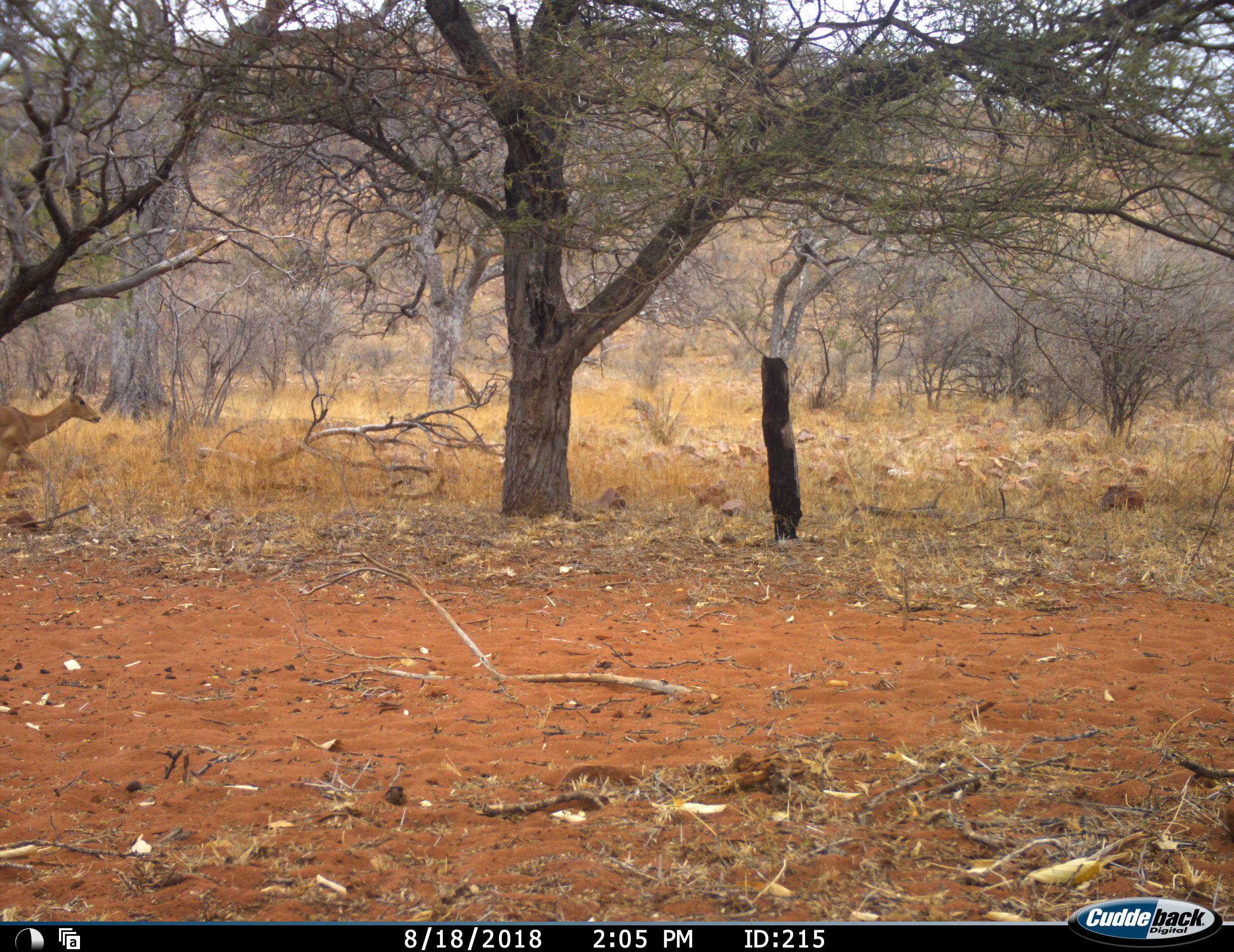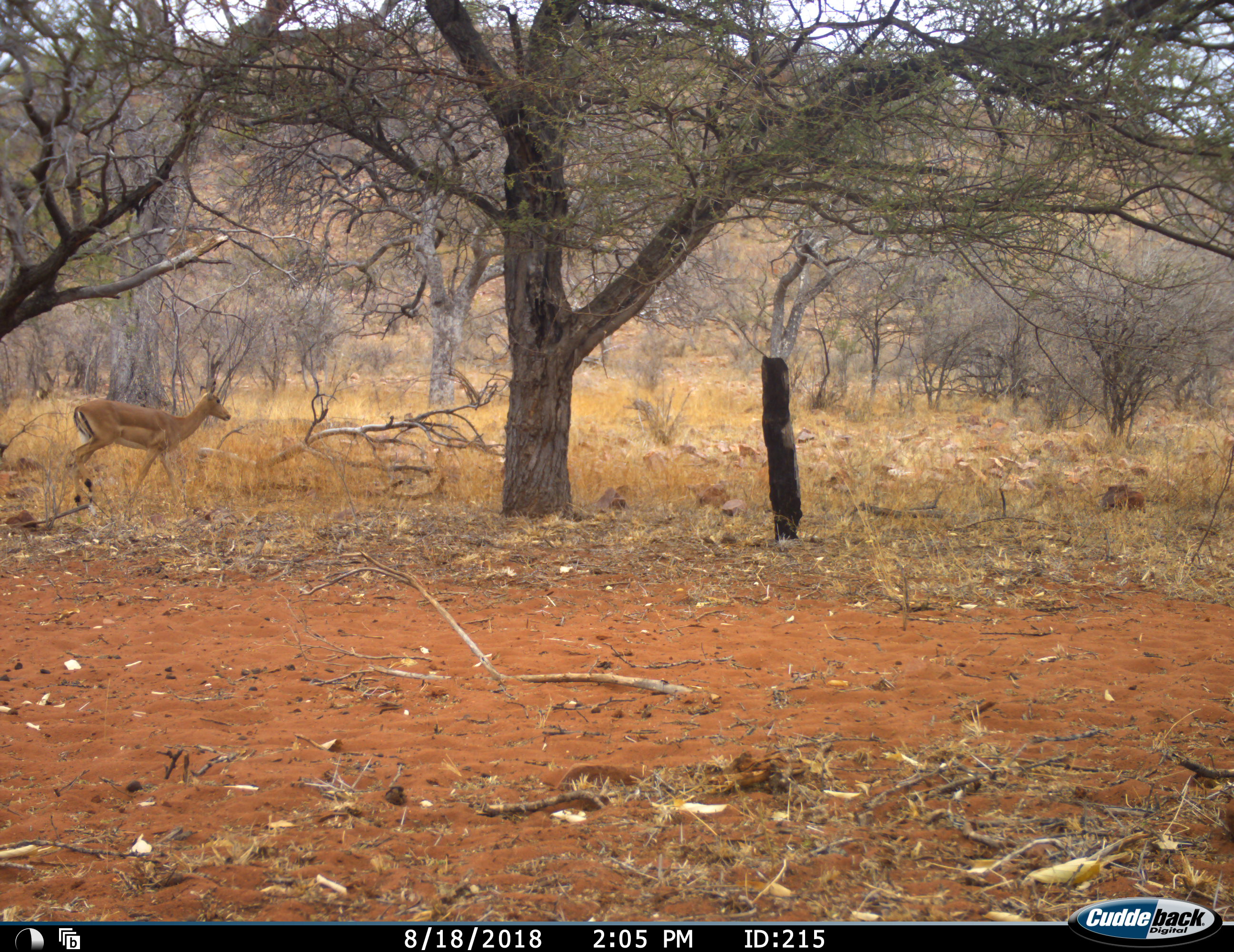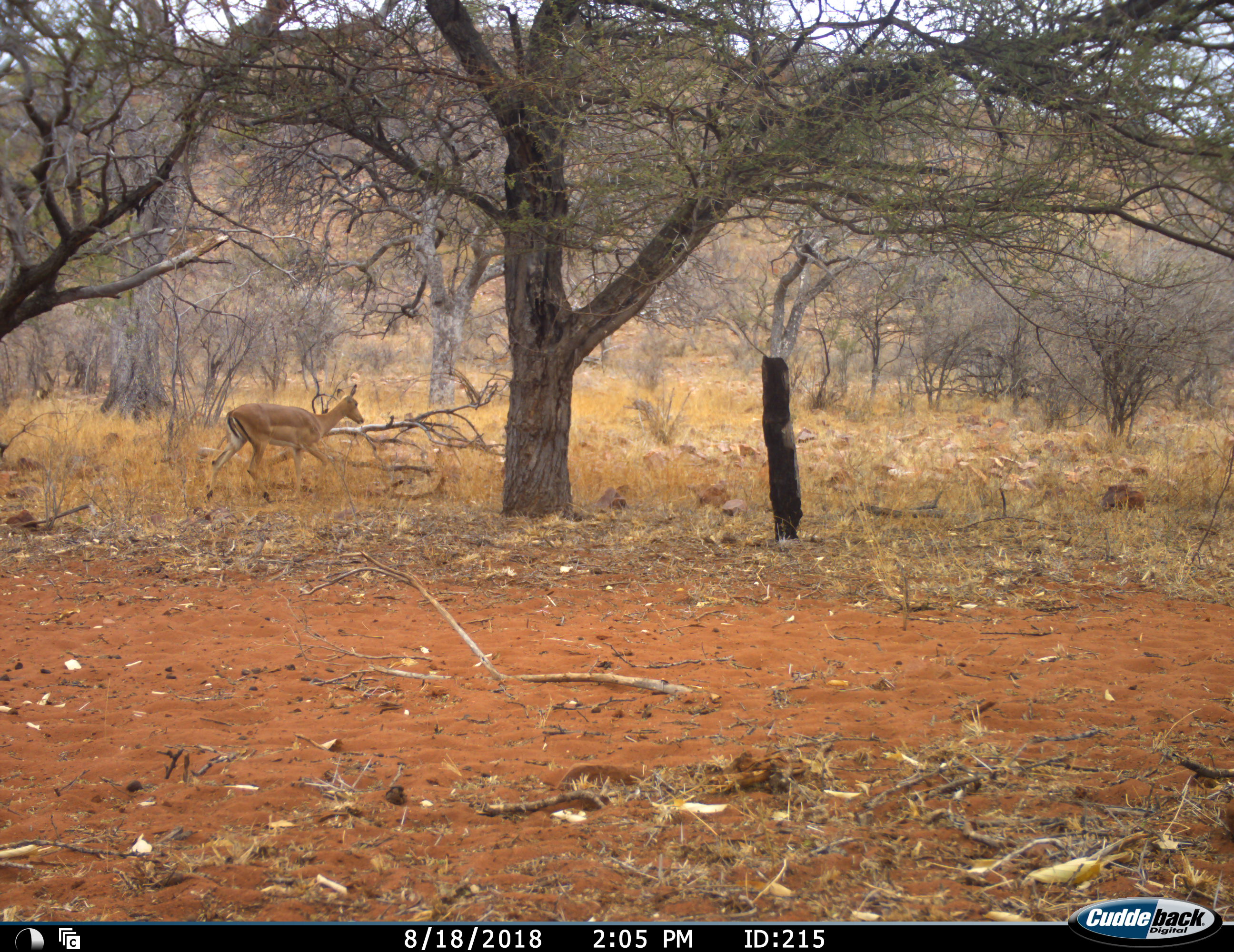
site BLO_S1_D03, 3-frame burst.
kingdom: Animalia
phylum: Chordata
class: Mammalia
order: Artiodactyla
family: Bovidae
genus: Aepyceros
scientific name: Aepyceros melampus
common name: impala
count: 1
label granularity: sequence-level